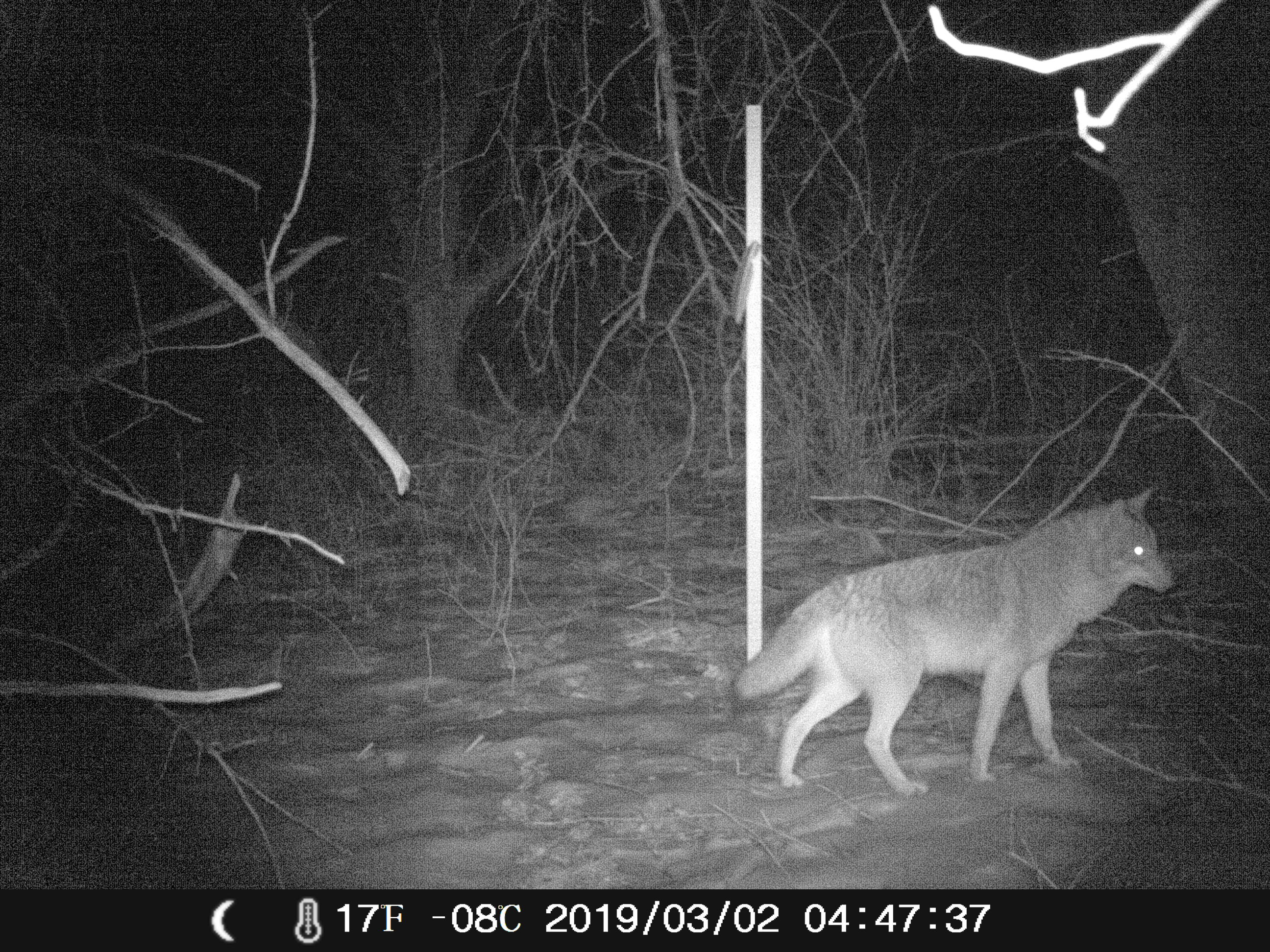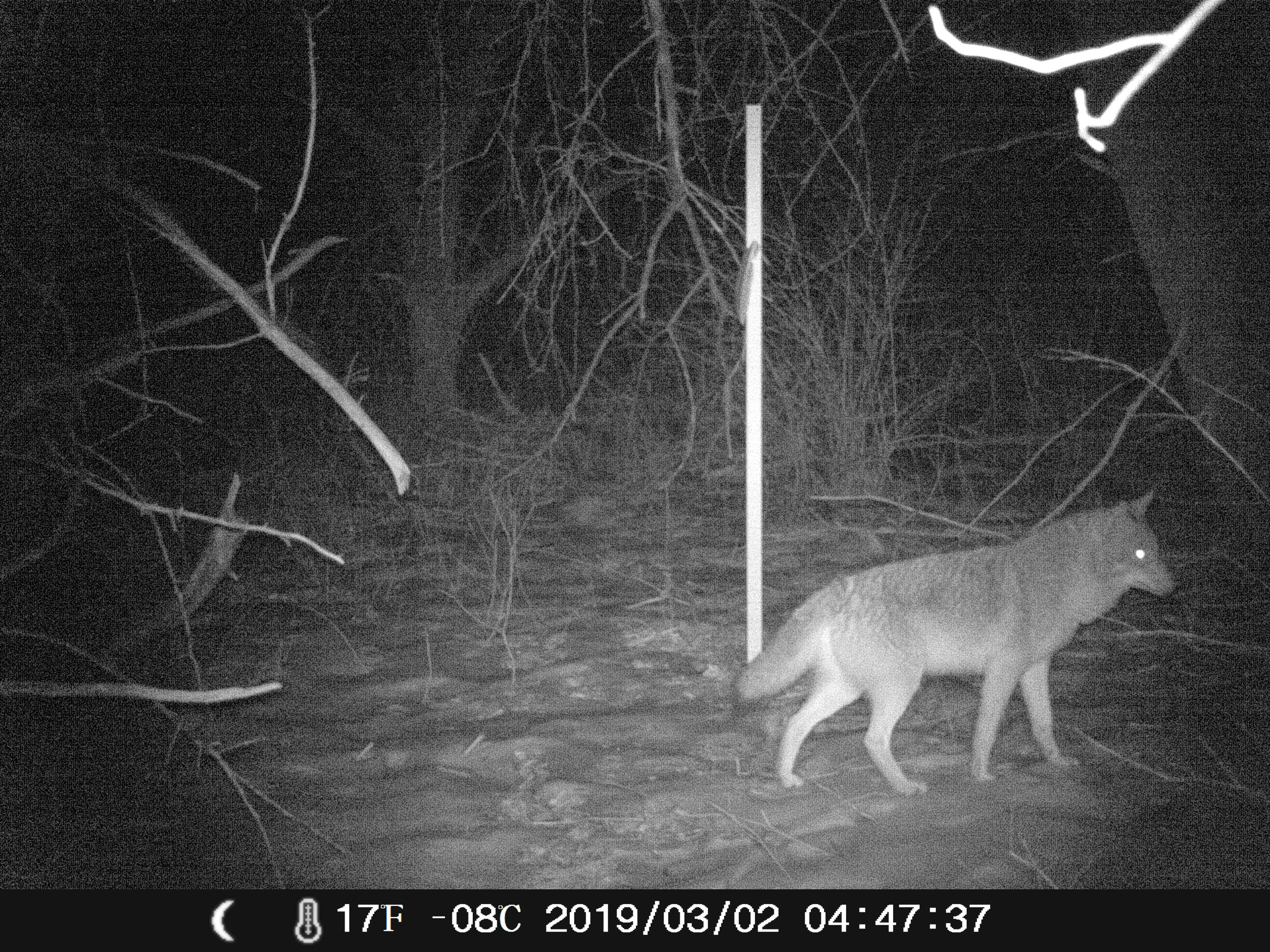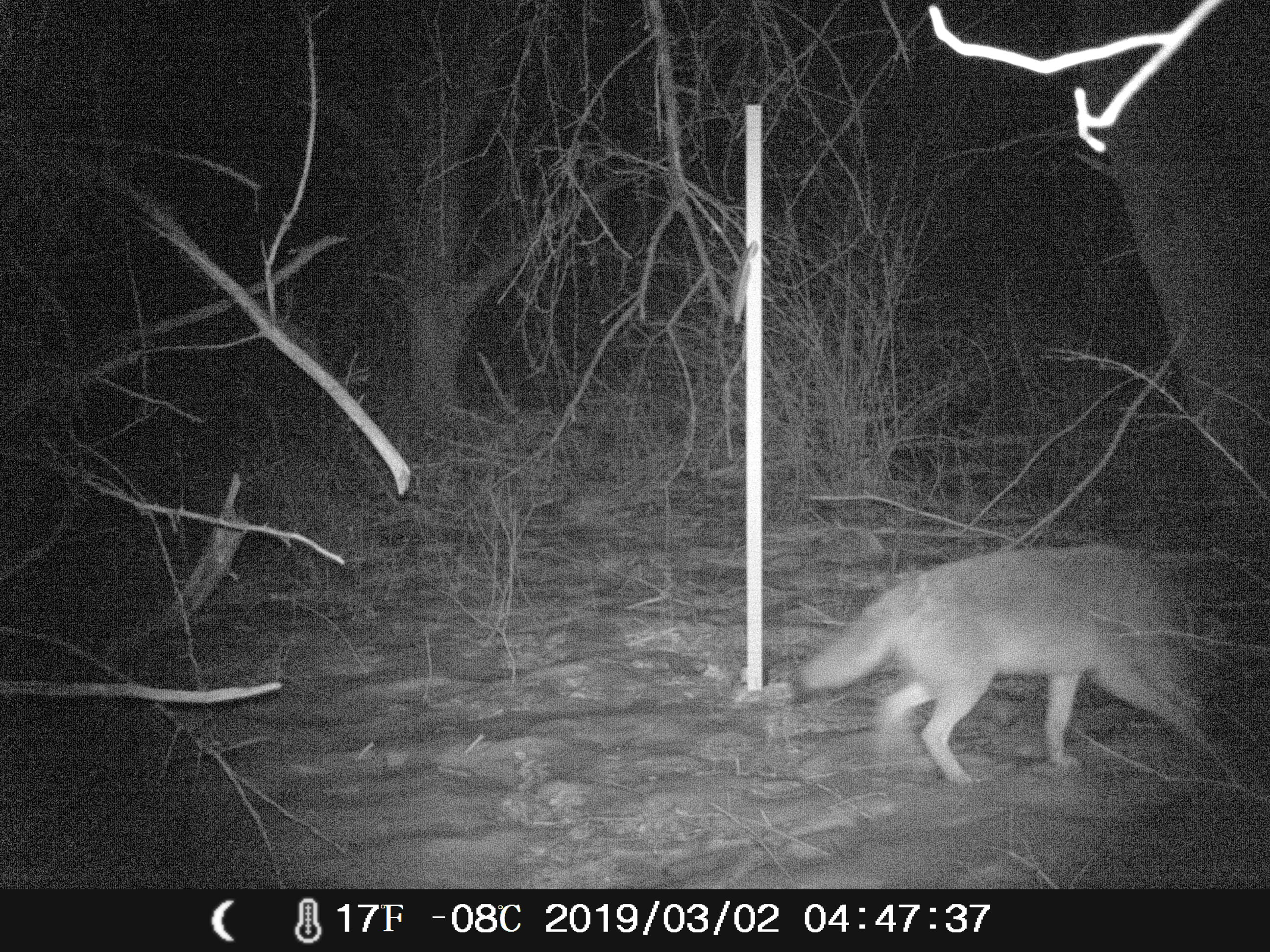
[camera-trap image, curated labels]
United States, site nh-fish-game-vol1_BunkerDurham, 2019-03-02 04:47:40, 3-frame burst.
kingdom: Animalia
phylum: Chordata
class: Mammalia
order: Carnivora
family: Canidae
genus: Canis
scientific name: Canis latrans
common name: coyote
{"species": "coyote (Canis latrans)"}